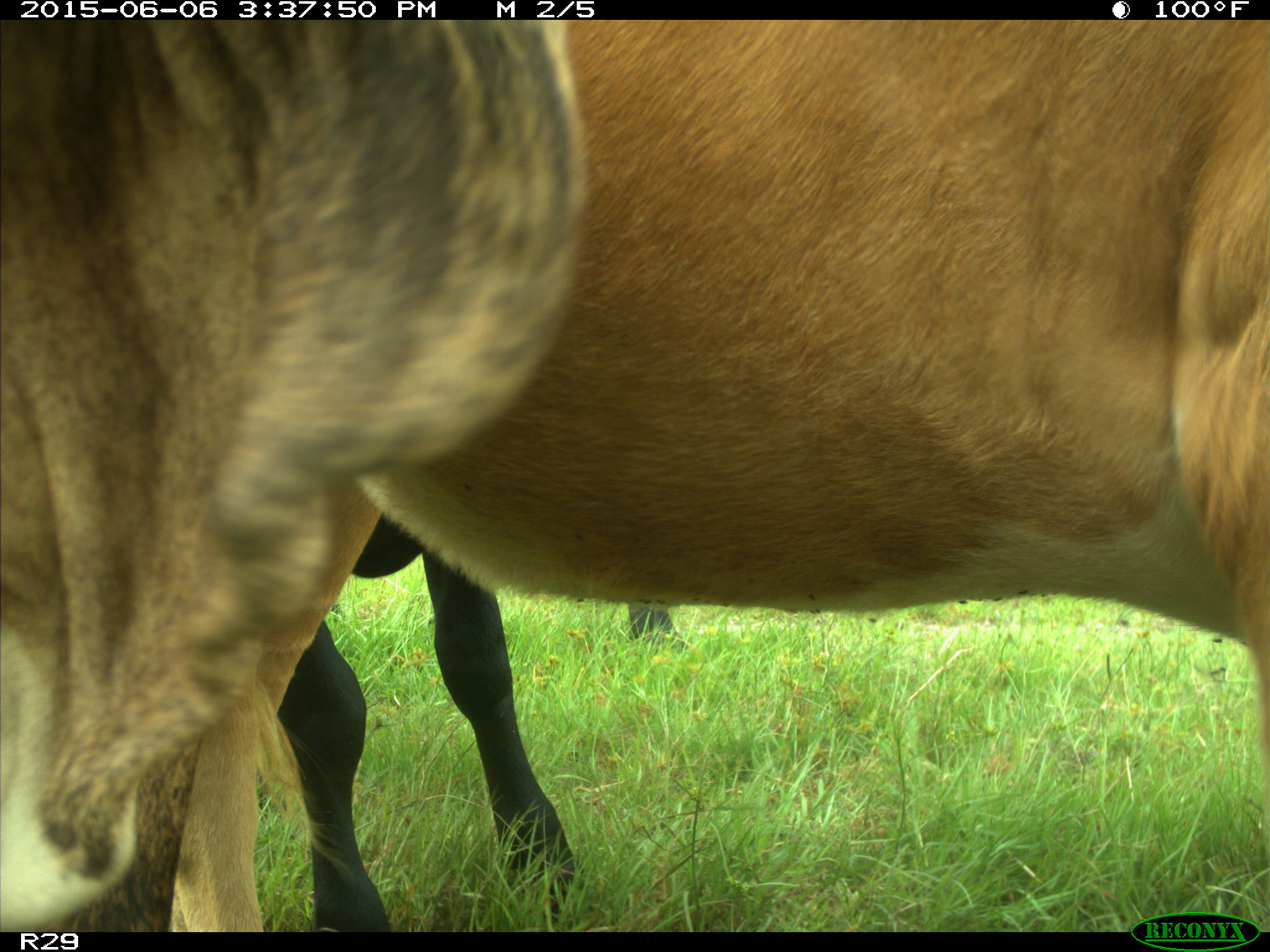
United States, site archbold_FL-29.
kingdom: Animalia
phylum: Chordata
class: Mammalia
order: Artiodactyla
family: Bovidae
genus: Bos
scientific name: Bos taurus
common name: domestic cow